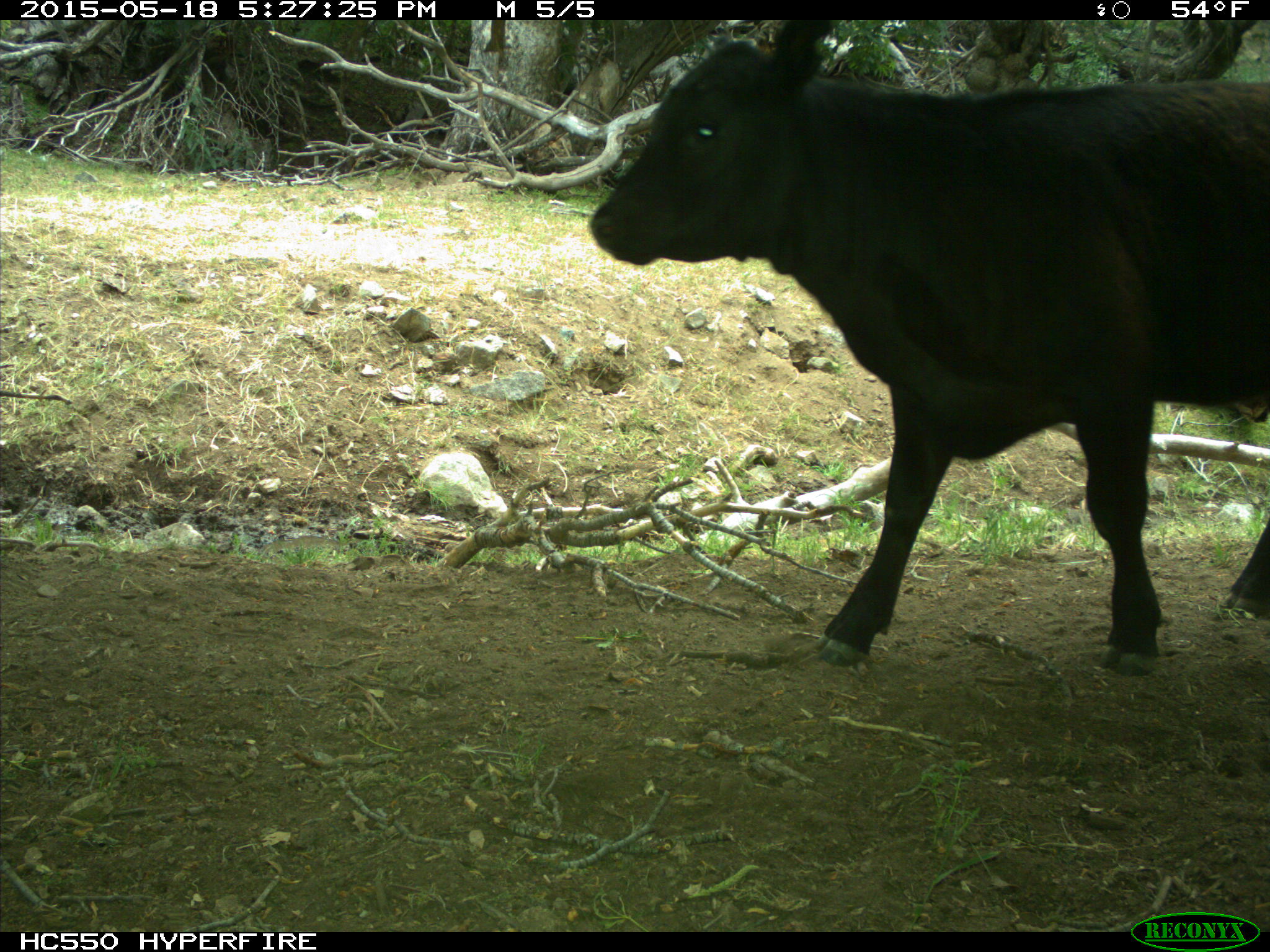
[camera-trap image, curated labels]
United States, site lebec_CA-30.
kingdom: Animalia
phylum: Chordata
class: Mammalia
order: Artiodactyla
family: Bovidae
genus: Bos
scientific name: Bos taurus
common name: domestic cow